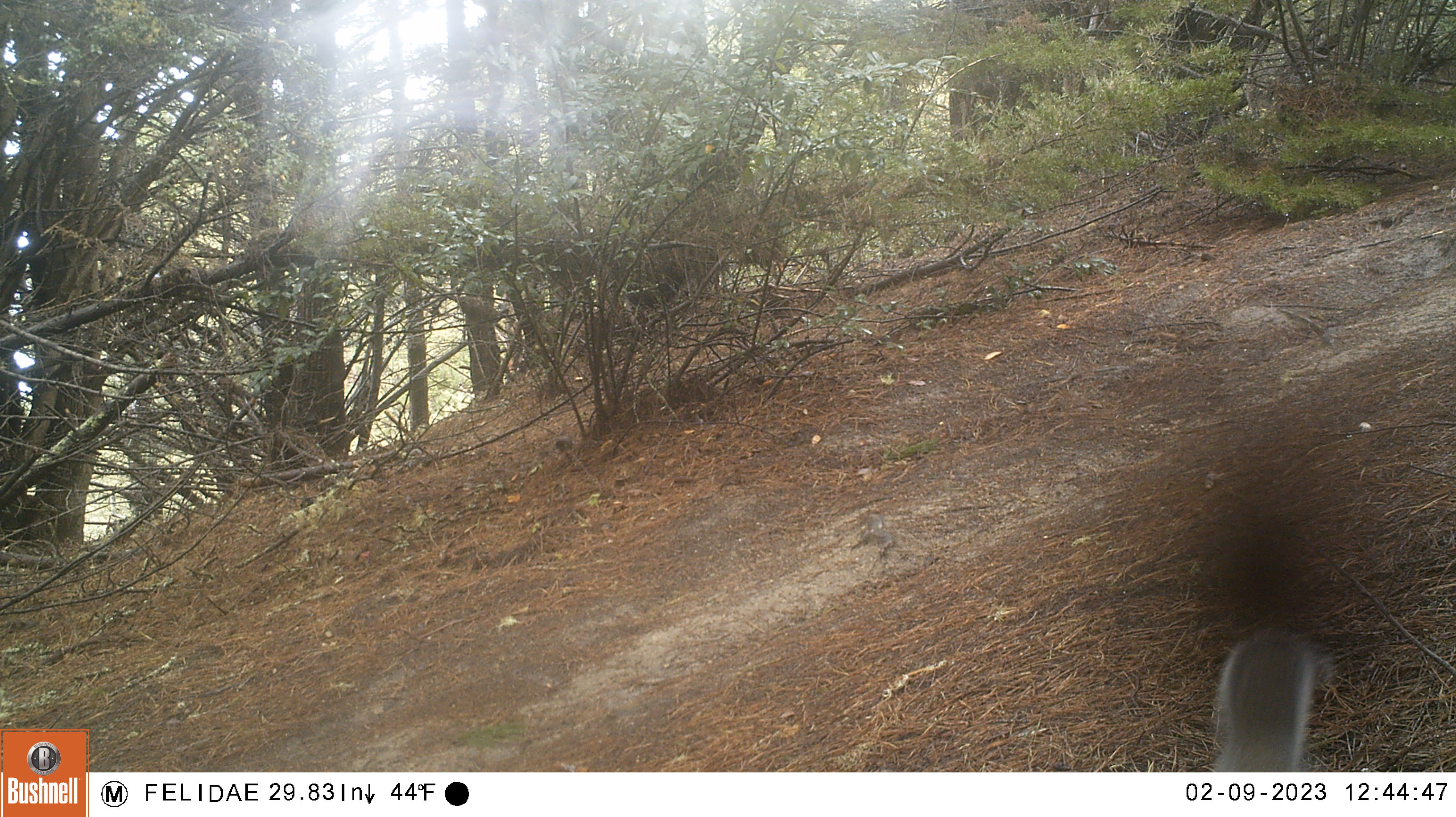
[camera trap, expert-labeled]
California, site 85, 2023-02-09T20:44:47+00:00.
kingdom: Animalia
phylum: Chordata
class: Mammalia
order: Rodentia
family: Sciuridae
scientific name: Sciuridae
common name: squirrel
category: unknown squirrel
Unknown squirrel (squirrel) (Sciuridae).